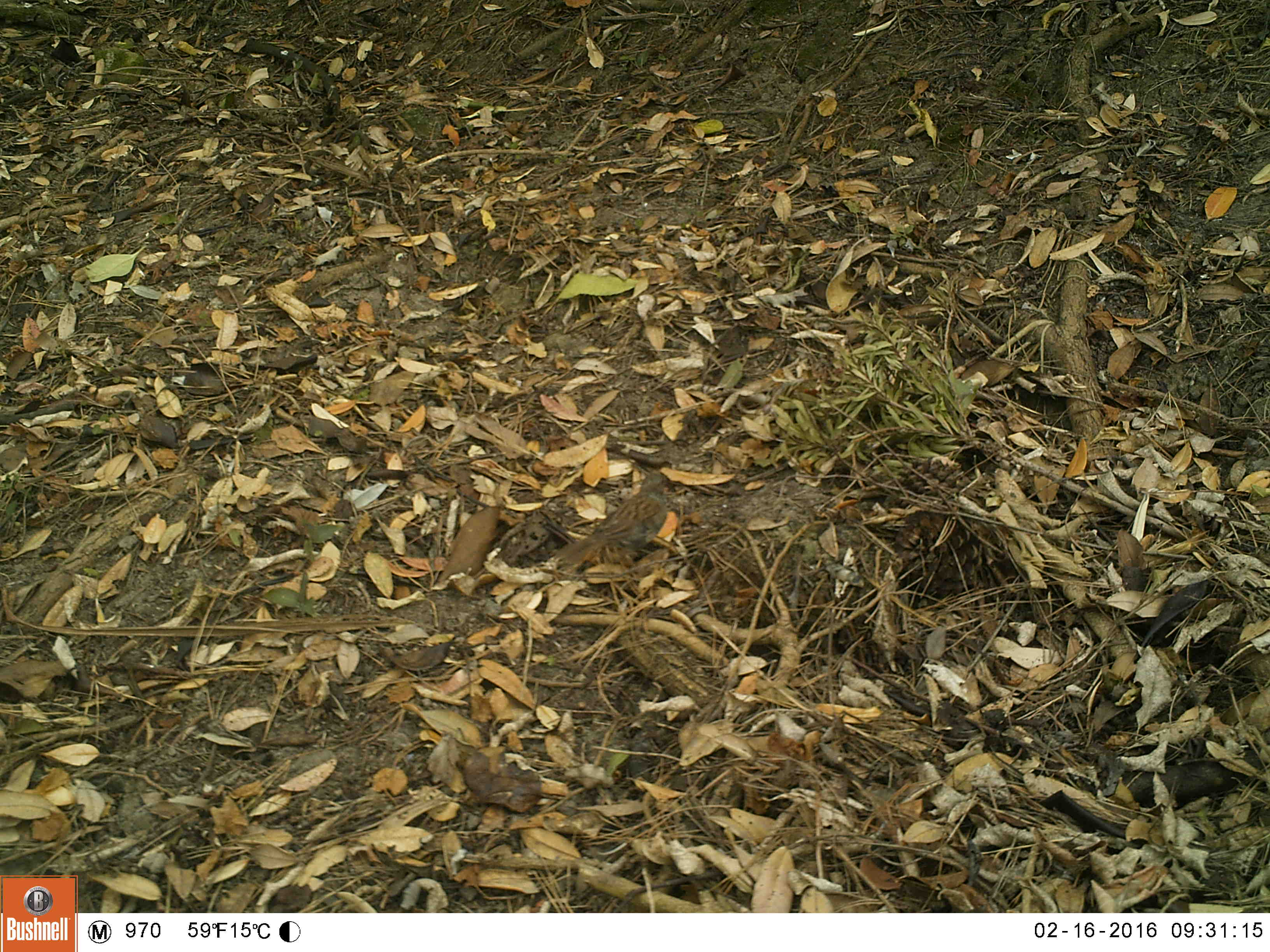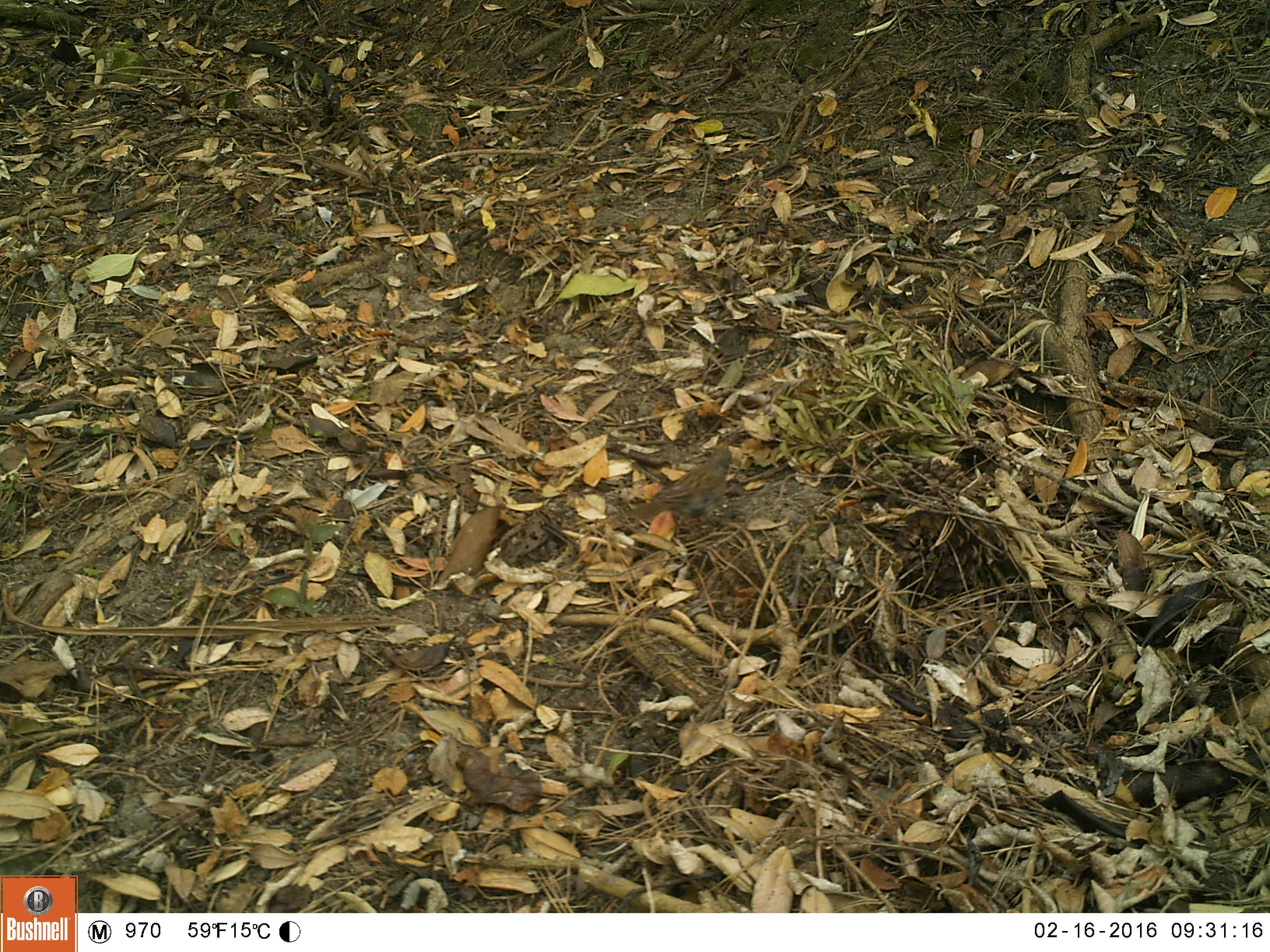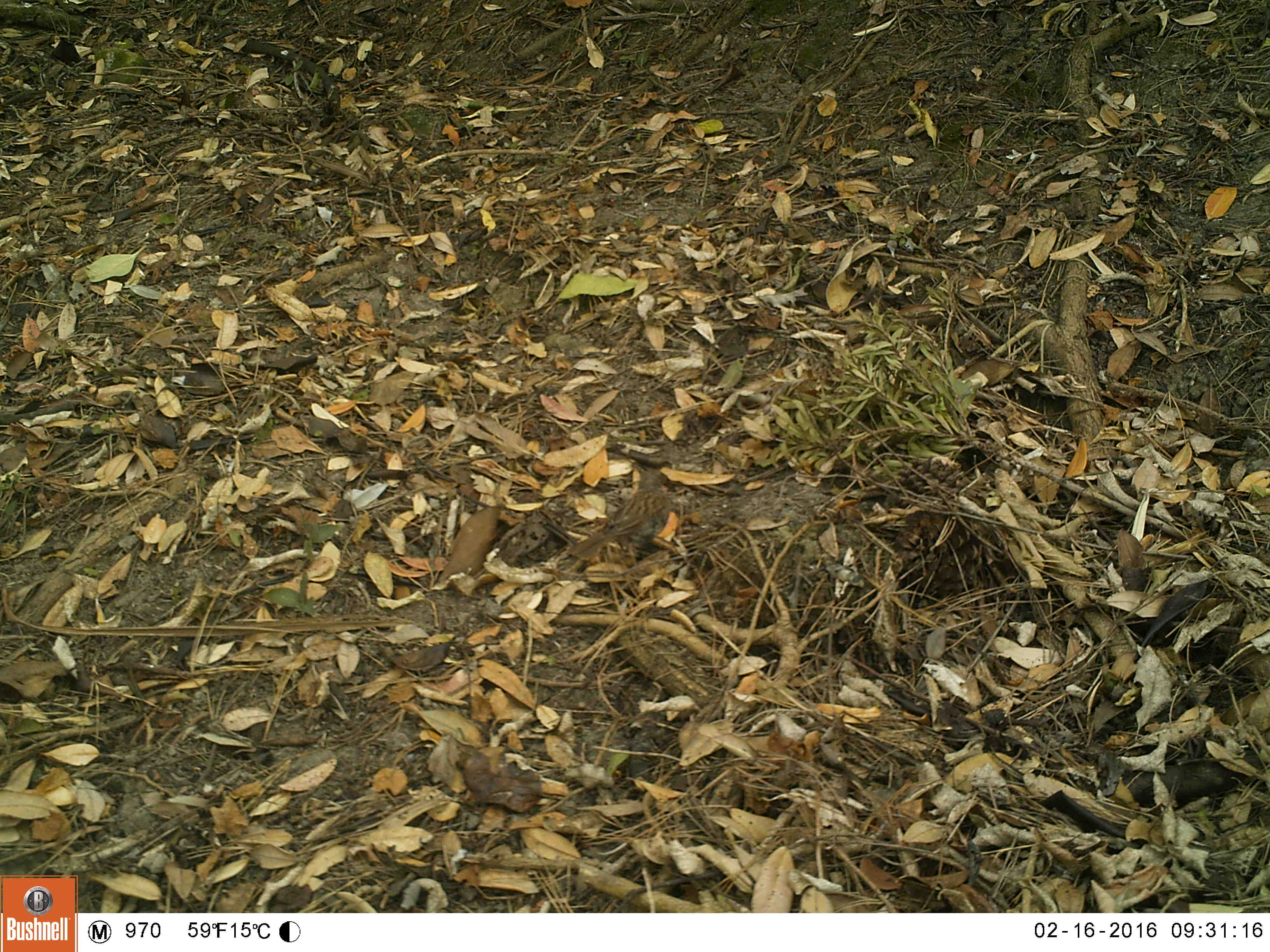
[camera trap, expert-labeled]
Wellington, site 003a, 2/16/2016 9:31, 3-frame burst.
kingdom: Animalia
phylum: Chordata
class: Aves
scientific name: Aves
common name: bird